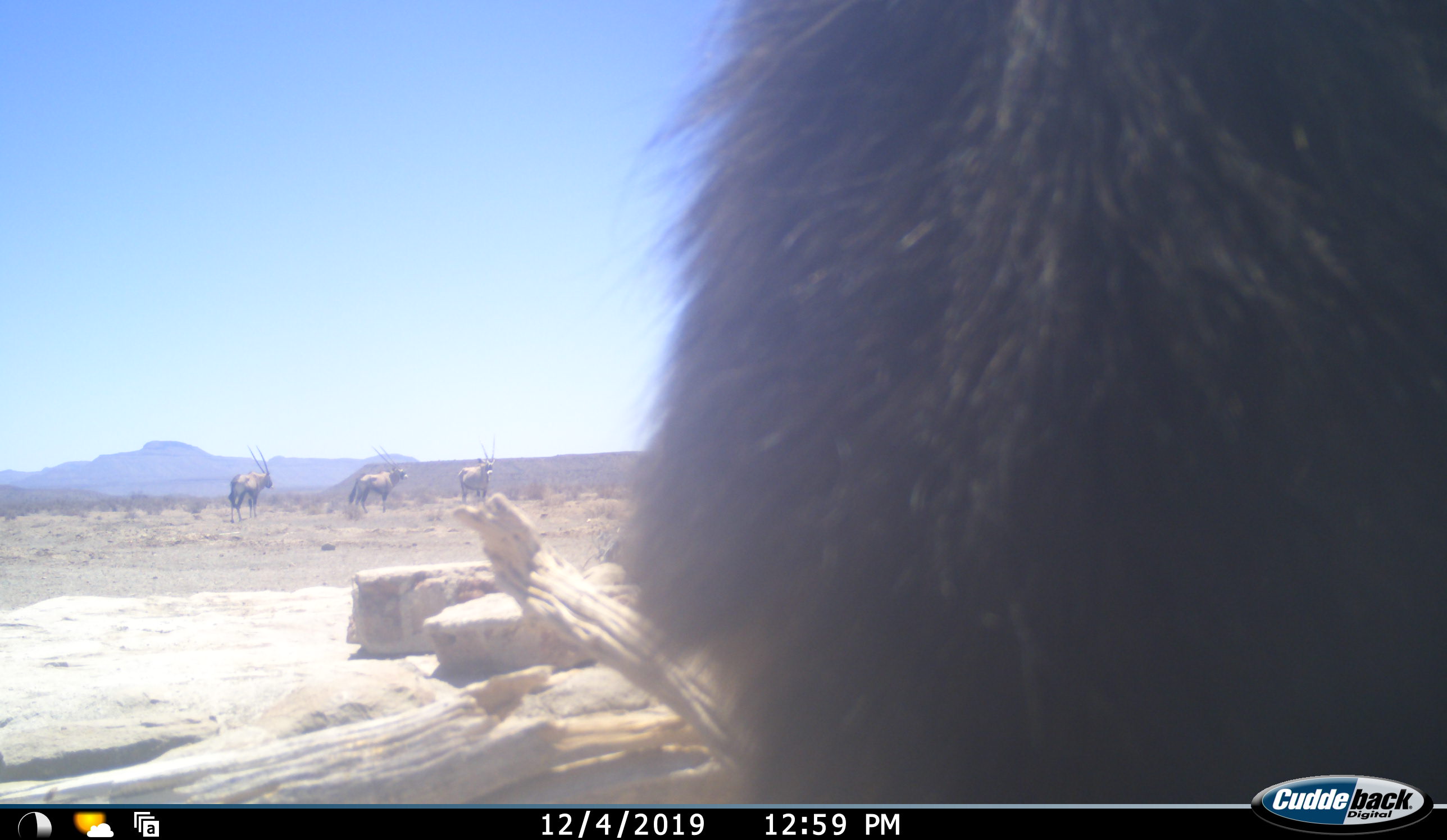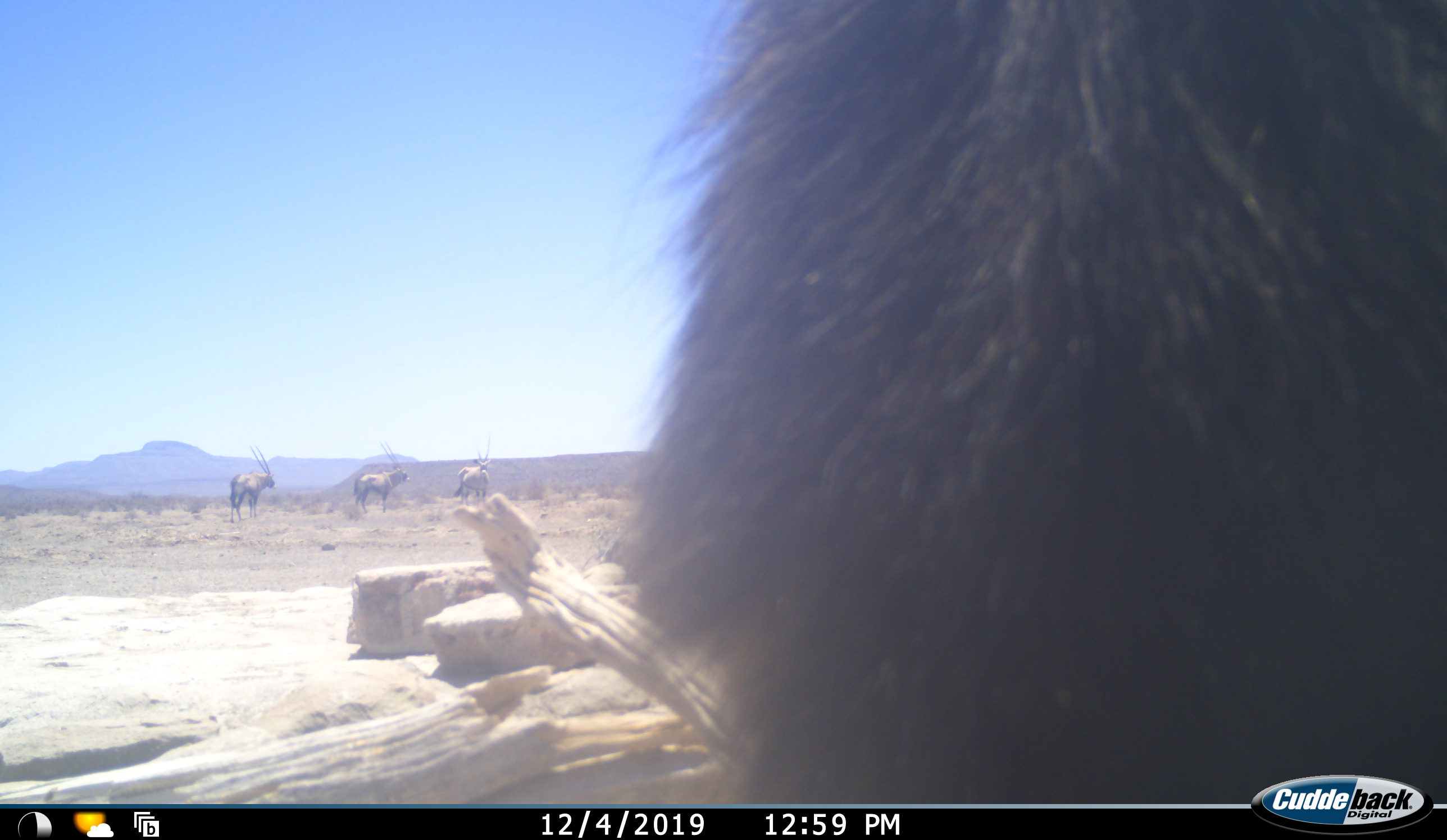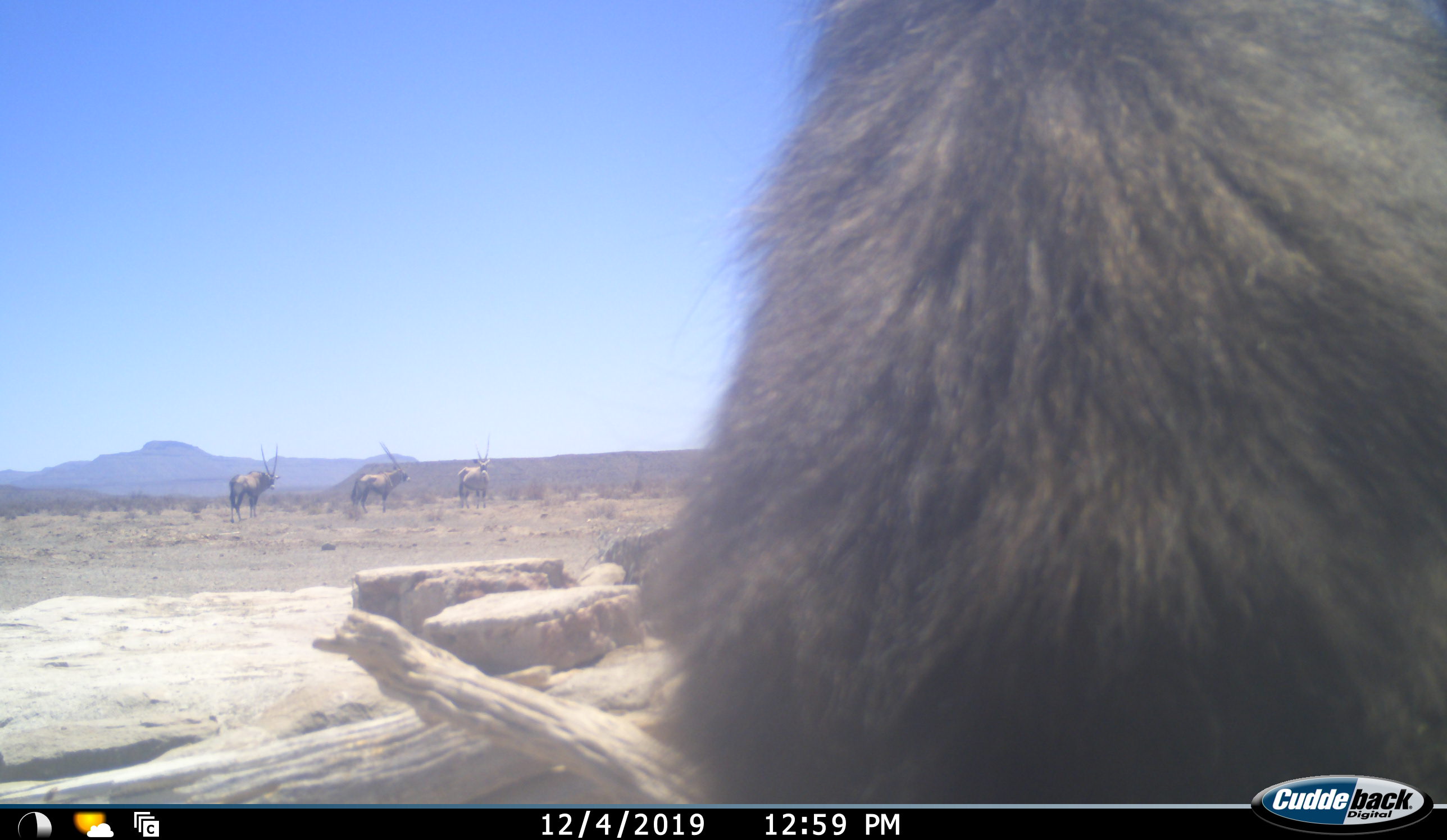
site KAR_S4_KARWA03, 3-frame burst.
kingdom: Animalia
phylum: Chordata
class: Mammalia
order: Primates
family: Cercopithecidae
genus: Papio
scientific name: Papio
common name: baboon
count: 1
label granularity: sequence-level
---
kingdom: Animalia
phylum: Chordata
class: Mammalia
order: Artiodactyla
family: Bovidae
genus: Oryx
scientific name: Oryx gazella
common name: gemsbok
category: oryx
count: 3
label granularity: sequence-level